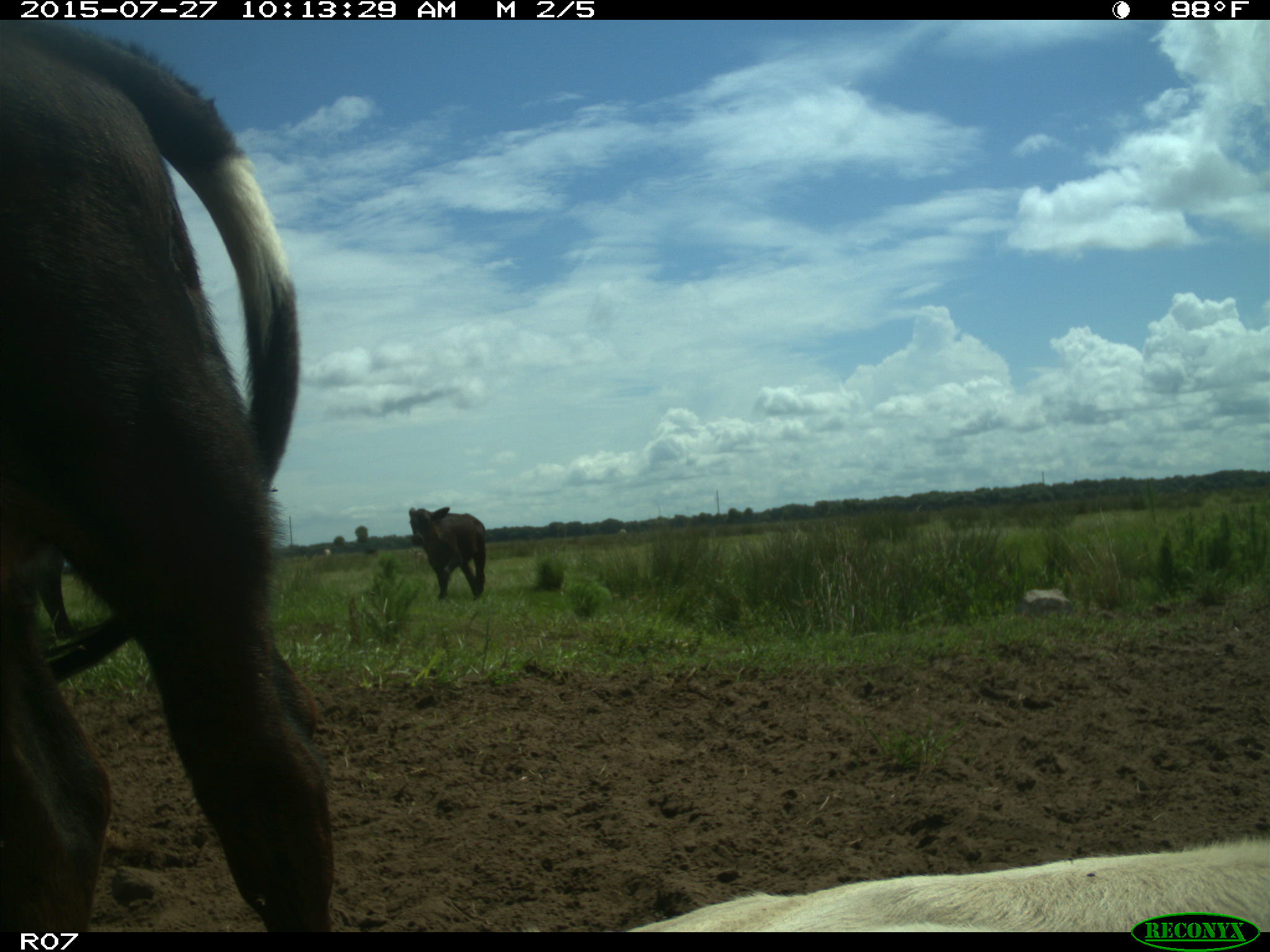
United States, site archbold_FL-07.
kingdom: Animalia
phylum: Chordata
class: Mammalia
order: Artiodactyla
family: Bovidae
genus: Bos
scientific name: Bos taurus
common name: domestic cow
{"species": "Bos taurus (domestic cow)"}